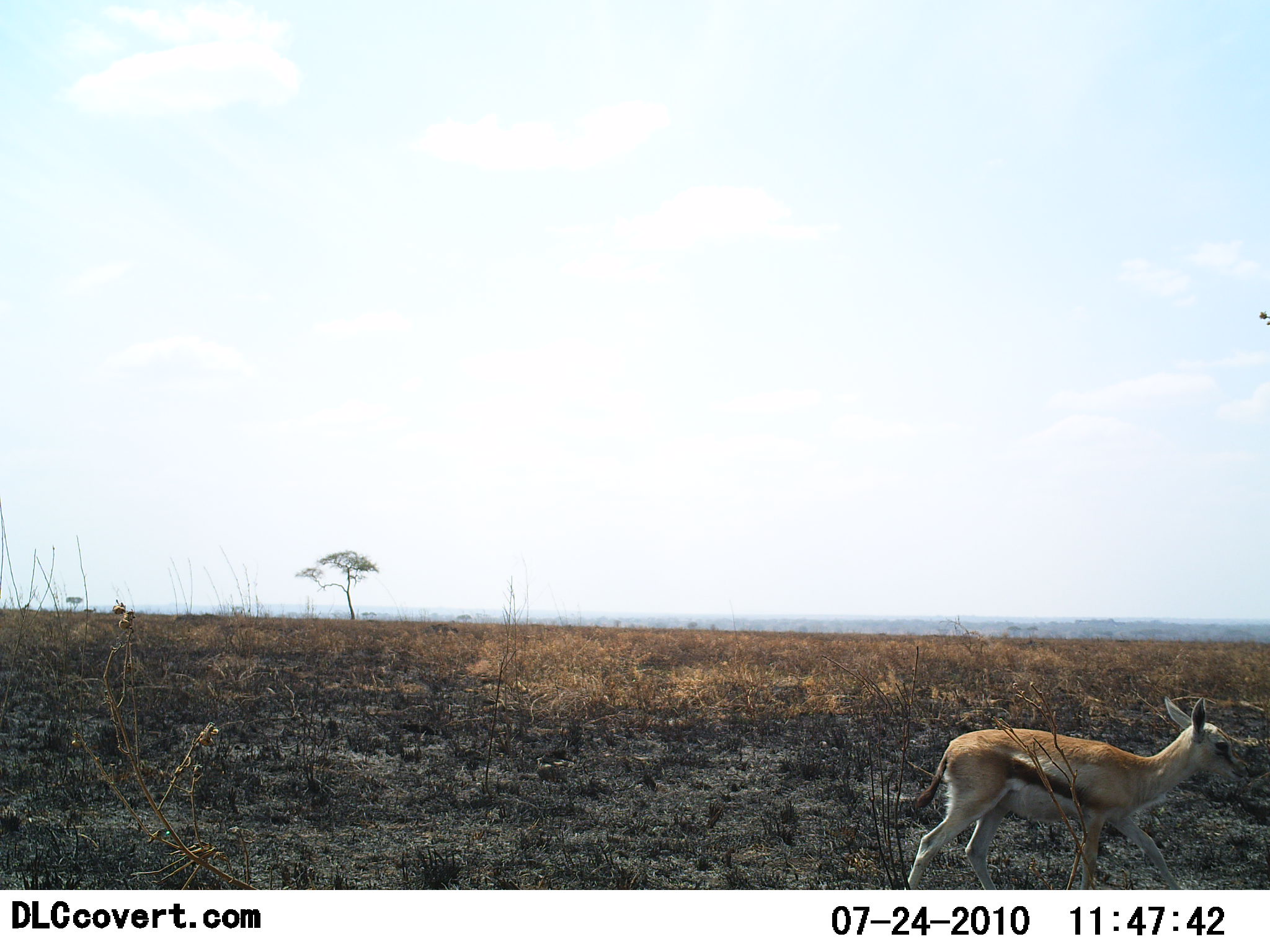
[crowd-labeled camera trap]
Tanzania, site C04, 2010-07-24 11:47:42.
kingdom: Animalia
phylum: Chordata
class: Mammalia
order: Artiodactyla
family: Bovidae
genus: Eudorcas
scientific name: Eudorcas thomsonii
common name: thomson's gazelle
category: gazellethomsons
Gazellethomsons (thomson's gazelle) (Eudorcas thomsonii), count 1. Behavior (volunteer vote fractions): standing 19%, resting 0%, moving 88%, interacting 0%. Young present (vote fraction): 25%. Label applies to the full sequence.